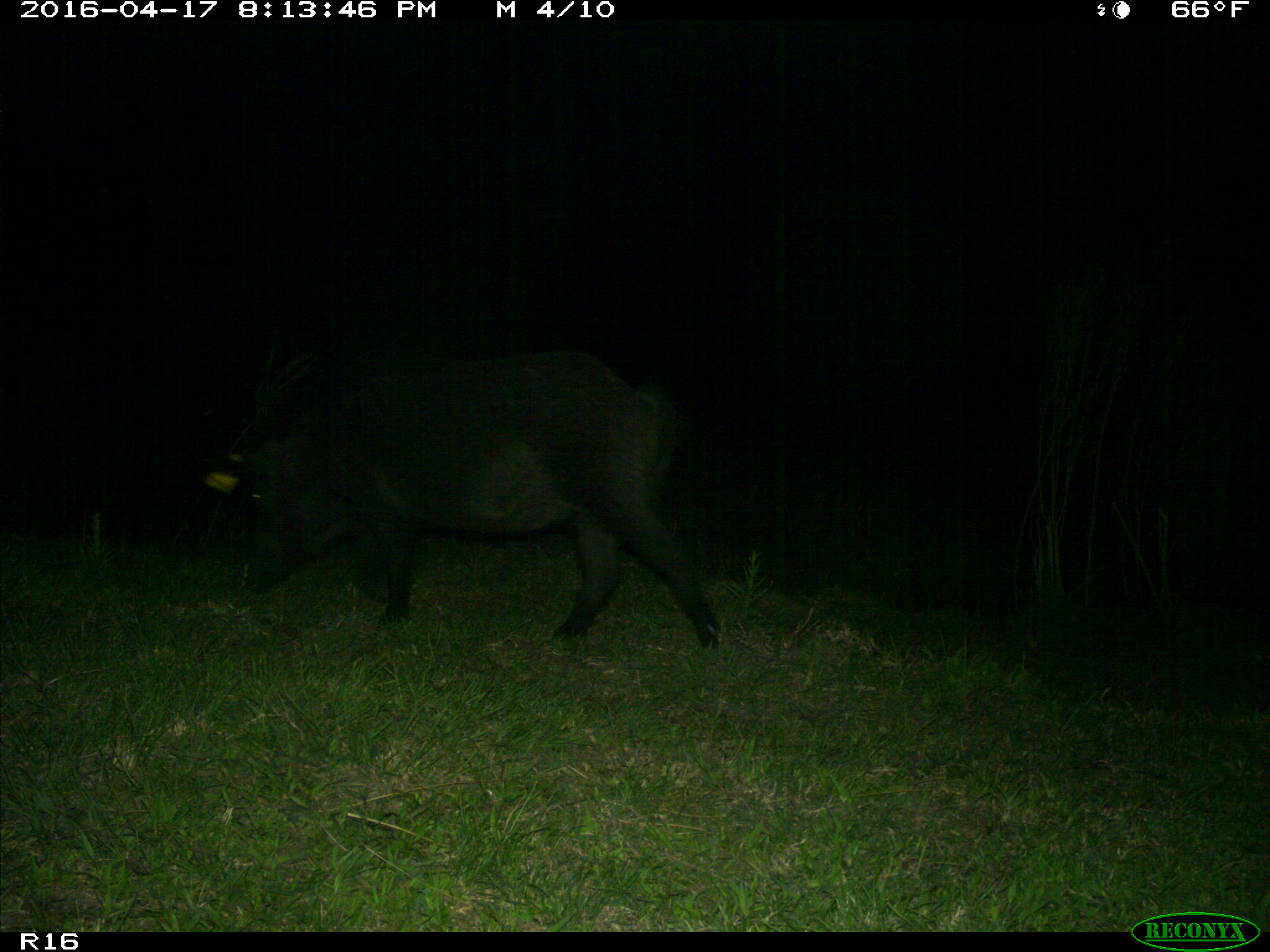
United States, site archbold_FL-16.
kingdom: Animalia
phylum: Chordata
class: Mammalia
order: Artiodactyla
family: Suidae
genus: Sus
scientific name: Sus scrofa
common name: wild boar